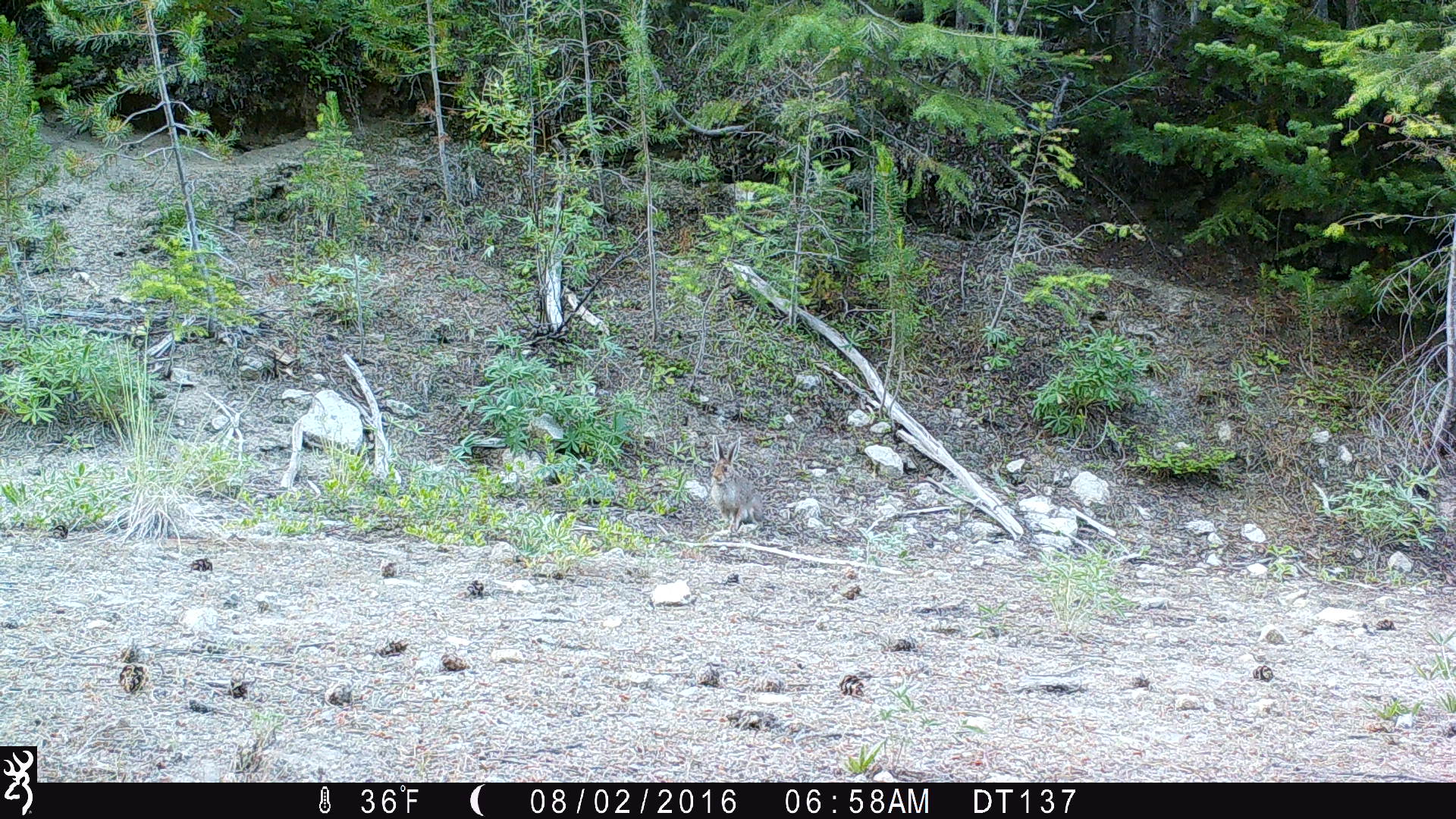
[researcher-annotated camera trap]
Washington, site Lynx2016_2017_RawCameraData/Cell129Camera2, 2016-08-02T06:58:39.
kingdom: Animalia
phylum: Chordata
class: Mammalia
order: Lagomorpha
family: Leporidae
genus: Lepus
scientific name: Lepus americanus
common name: snowshoe hare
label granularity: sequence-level